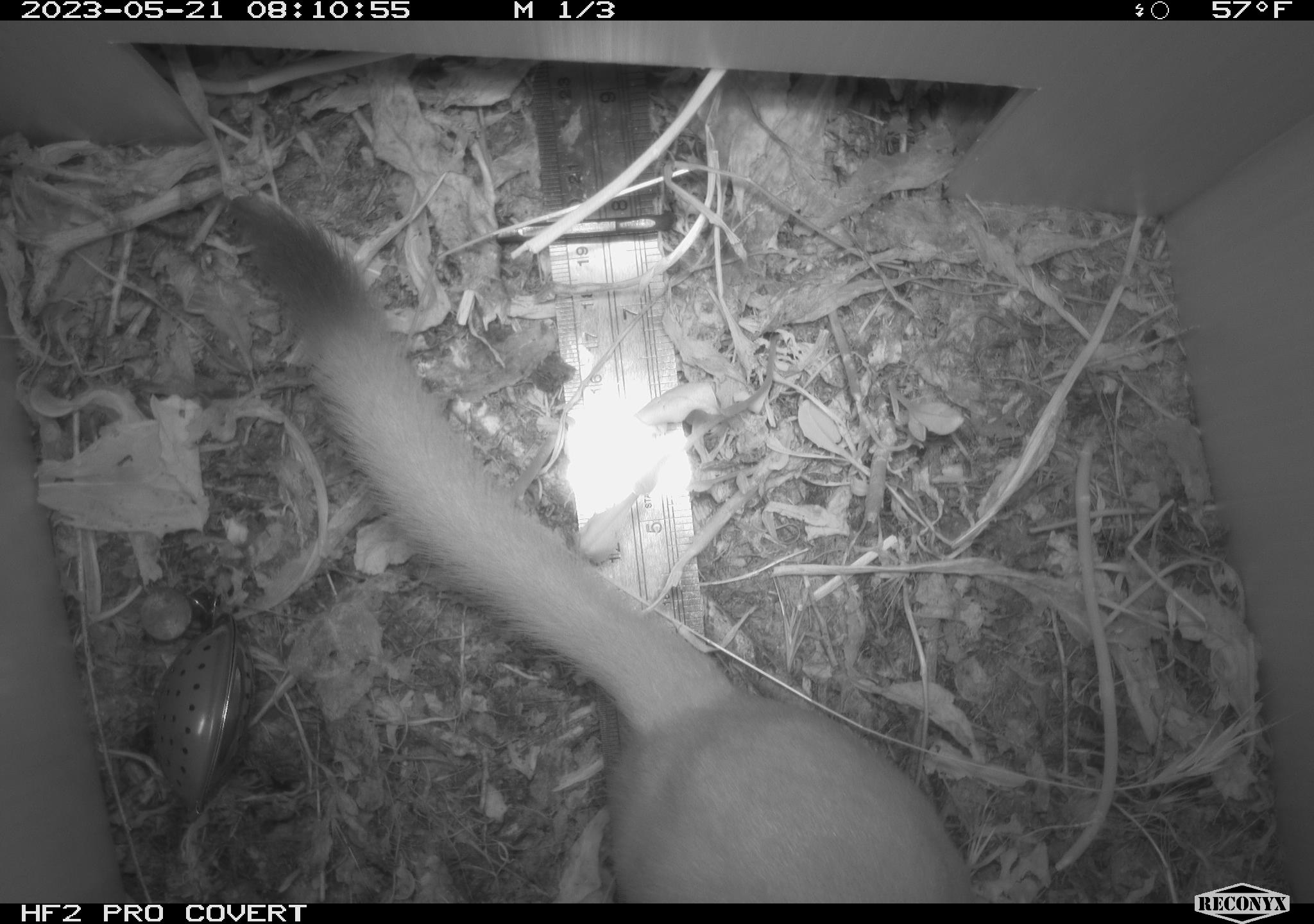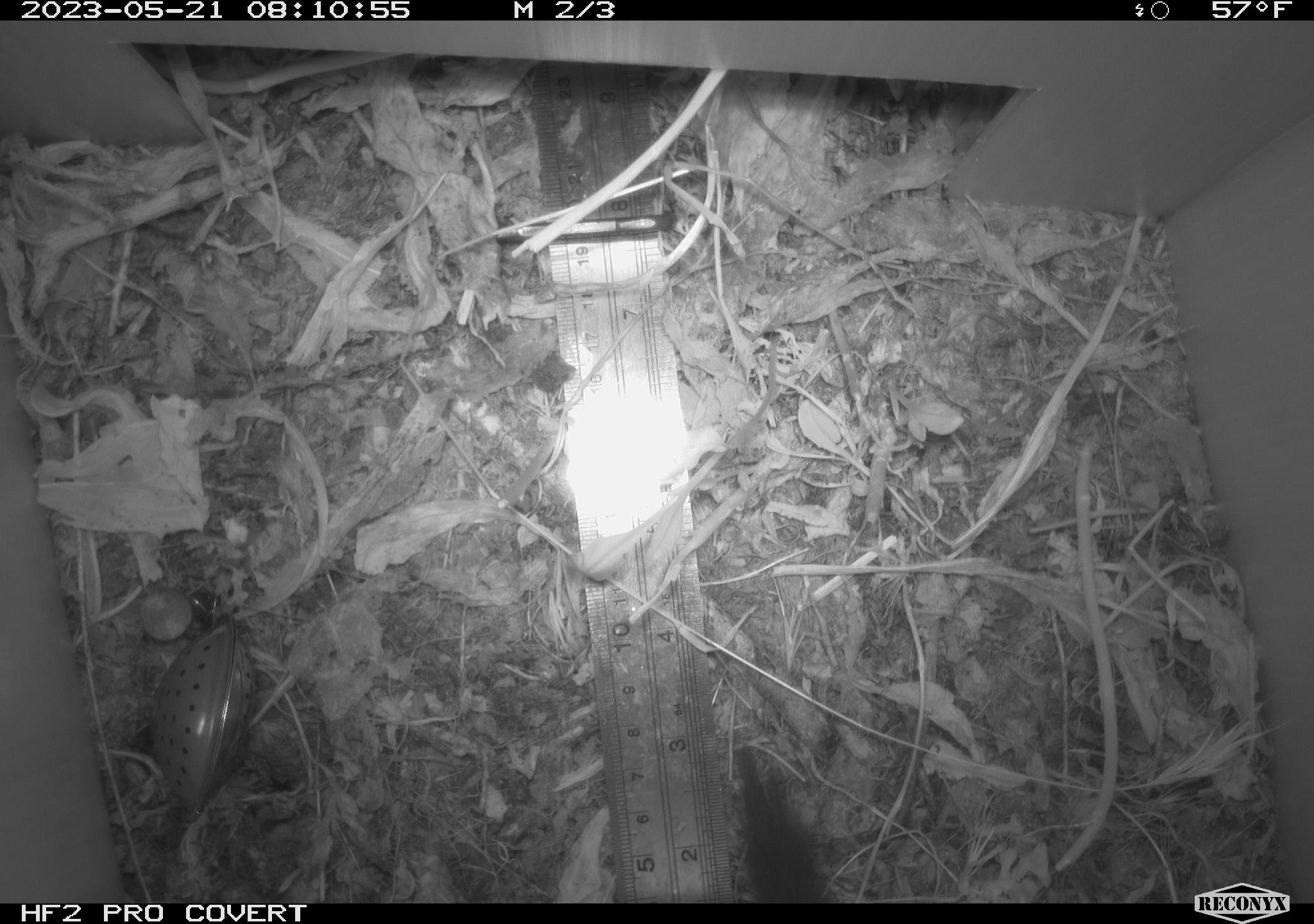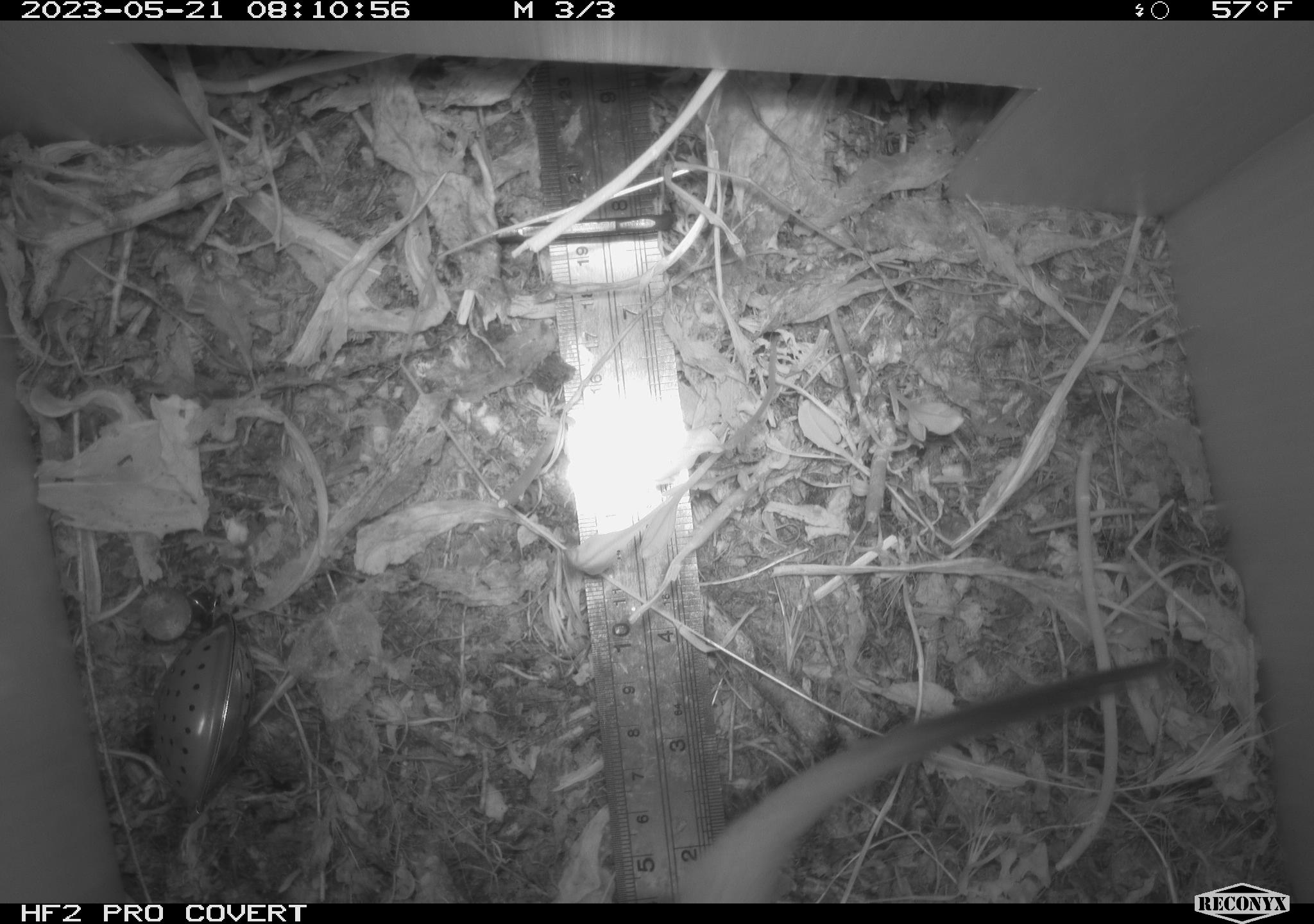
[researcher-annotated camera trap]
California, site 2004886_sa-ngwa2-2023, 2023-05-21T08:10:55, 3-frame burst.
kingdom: Animalia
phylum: Chordata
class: Mammalia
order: Carnivora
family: Mustelidae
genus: Neogale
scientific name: Neogale frenata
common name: long-tailed weasel